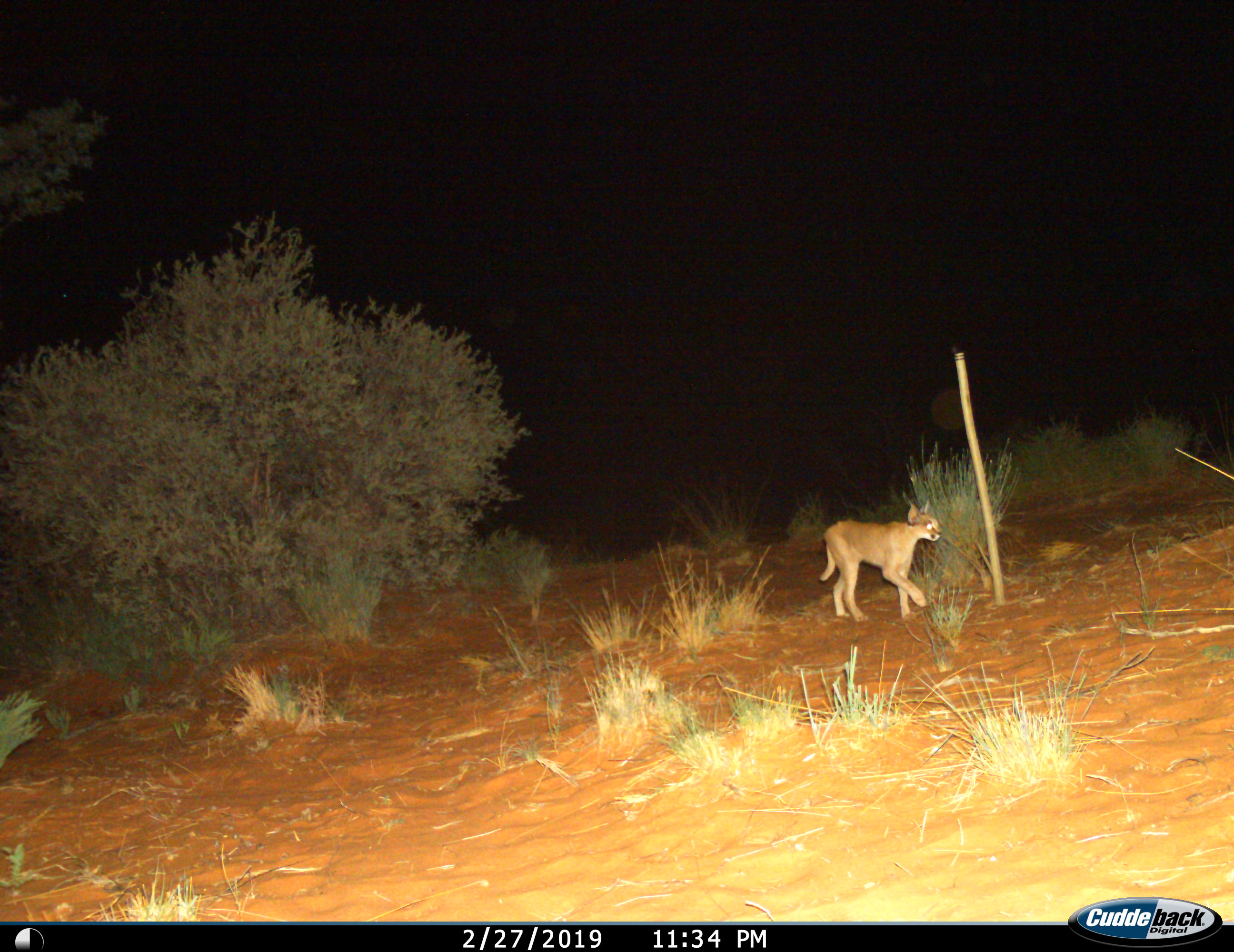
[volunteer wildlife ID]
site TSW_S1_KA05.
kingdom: Animalia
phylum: Chordata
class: Mammalia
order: Carnivora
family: Felidae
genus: Caracal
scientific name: Caracal caracal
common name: caracal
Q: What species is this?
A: Caracal (Caracal caracal).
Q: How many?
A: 1.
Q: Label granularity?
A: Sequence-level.